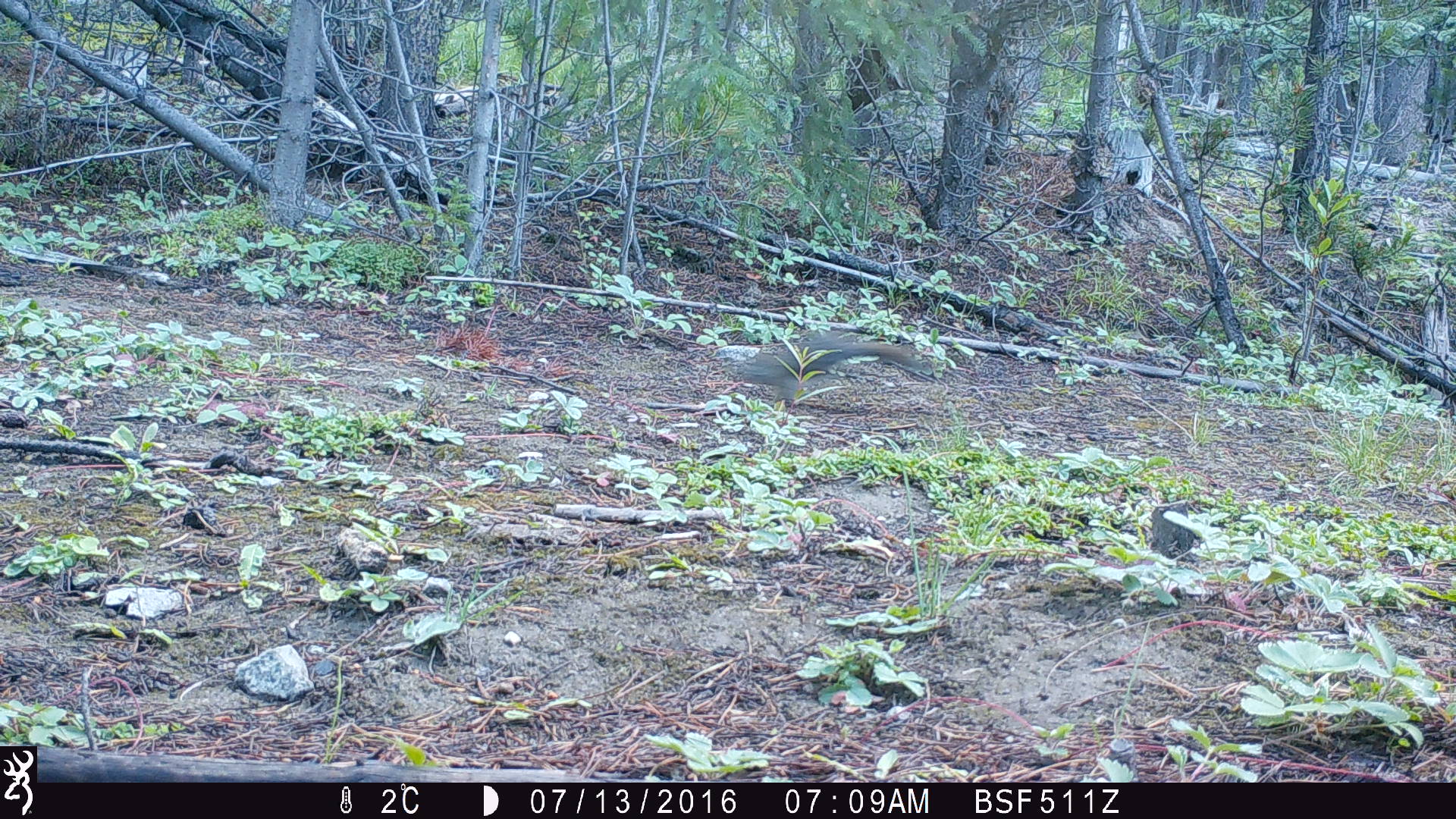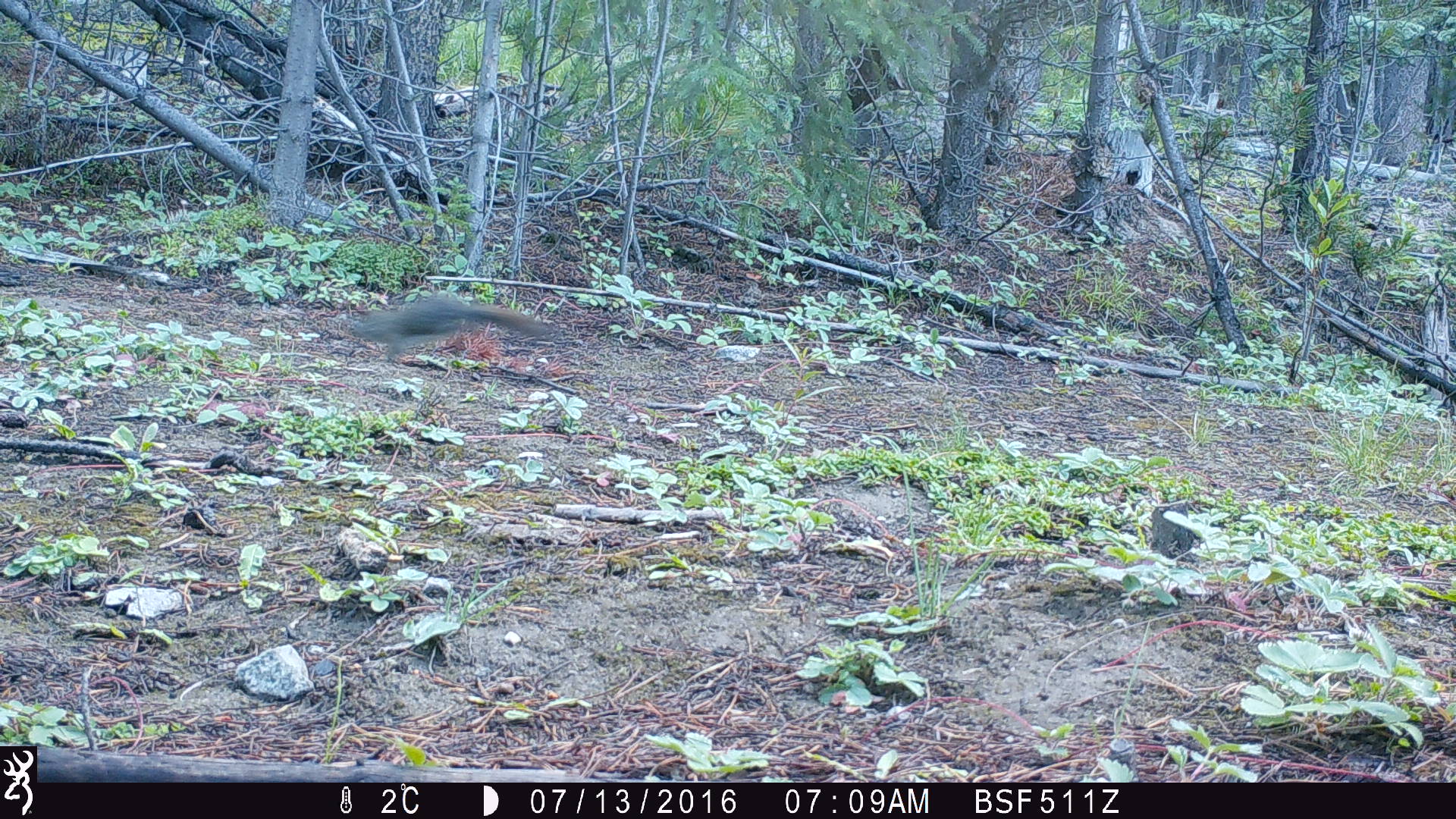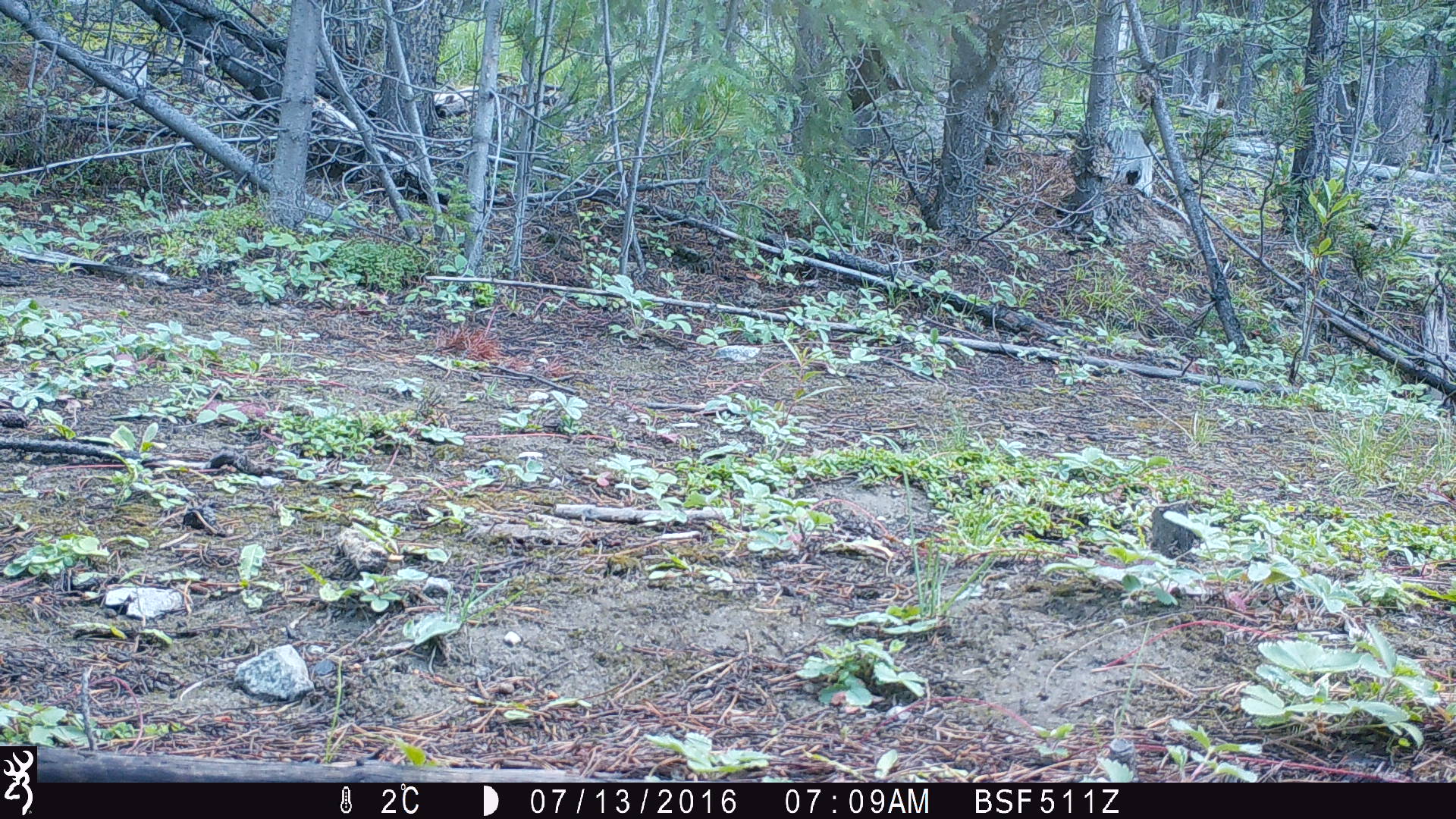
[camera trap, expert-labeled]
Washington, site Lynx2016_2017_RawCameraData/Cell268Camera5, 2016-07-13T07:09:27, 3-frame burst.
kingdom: Animalia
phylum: Chordata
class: Mammalia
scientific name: Mammalia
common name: small mammal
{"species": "small mammal (Mammalia)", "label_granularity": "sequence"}